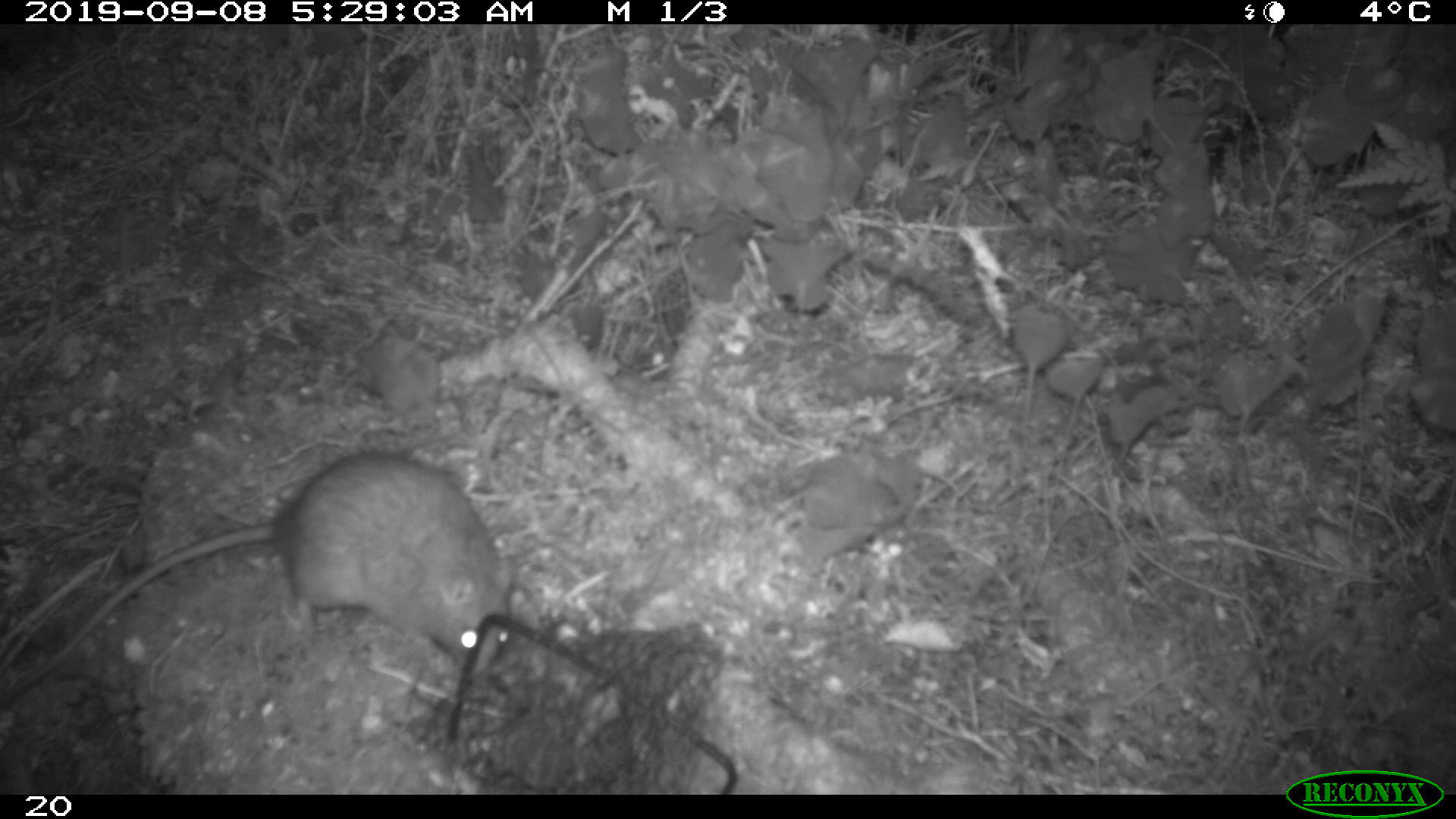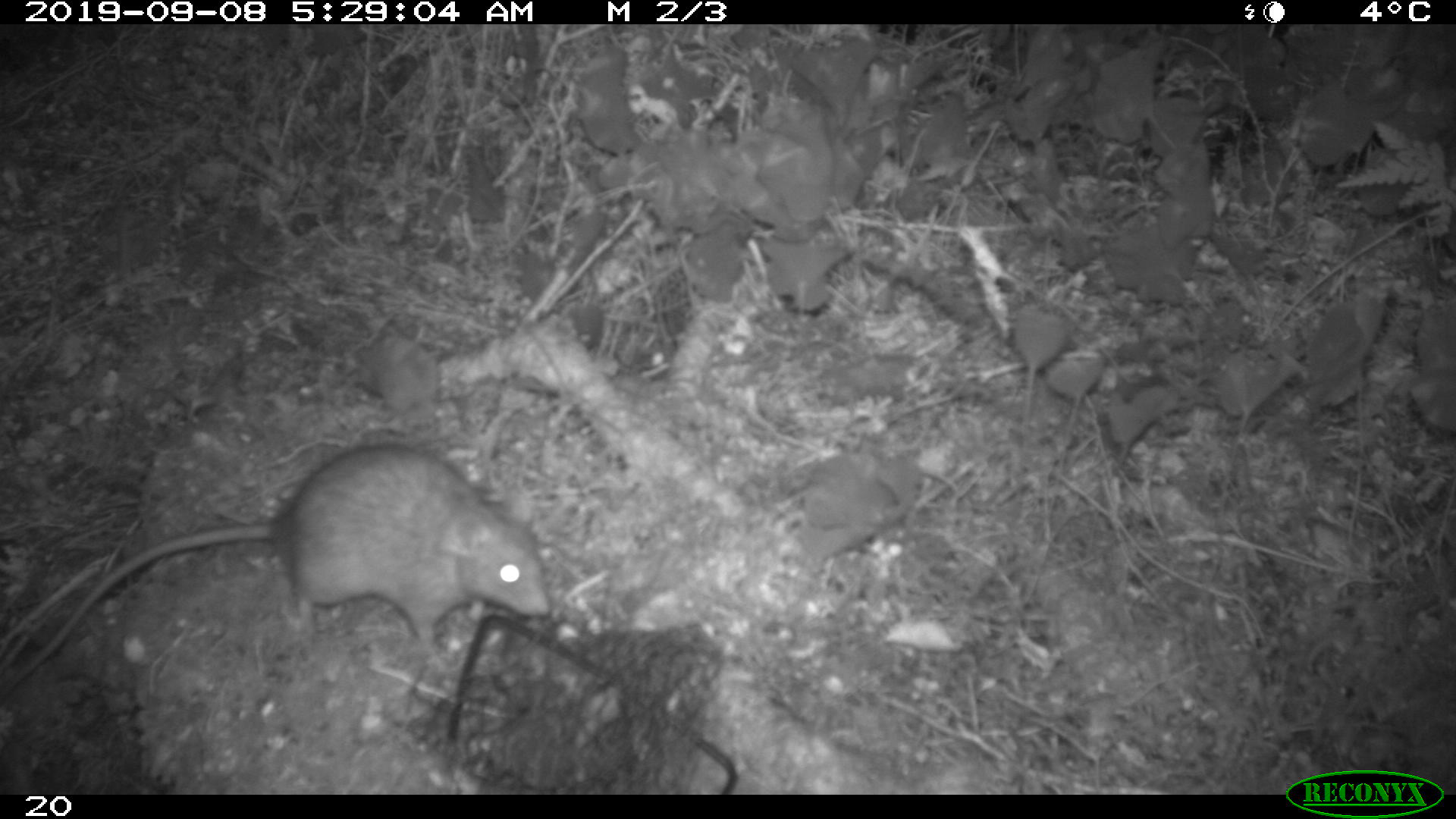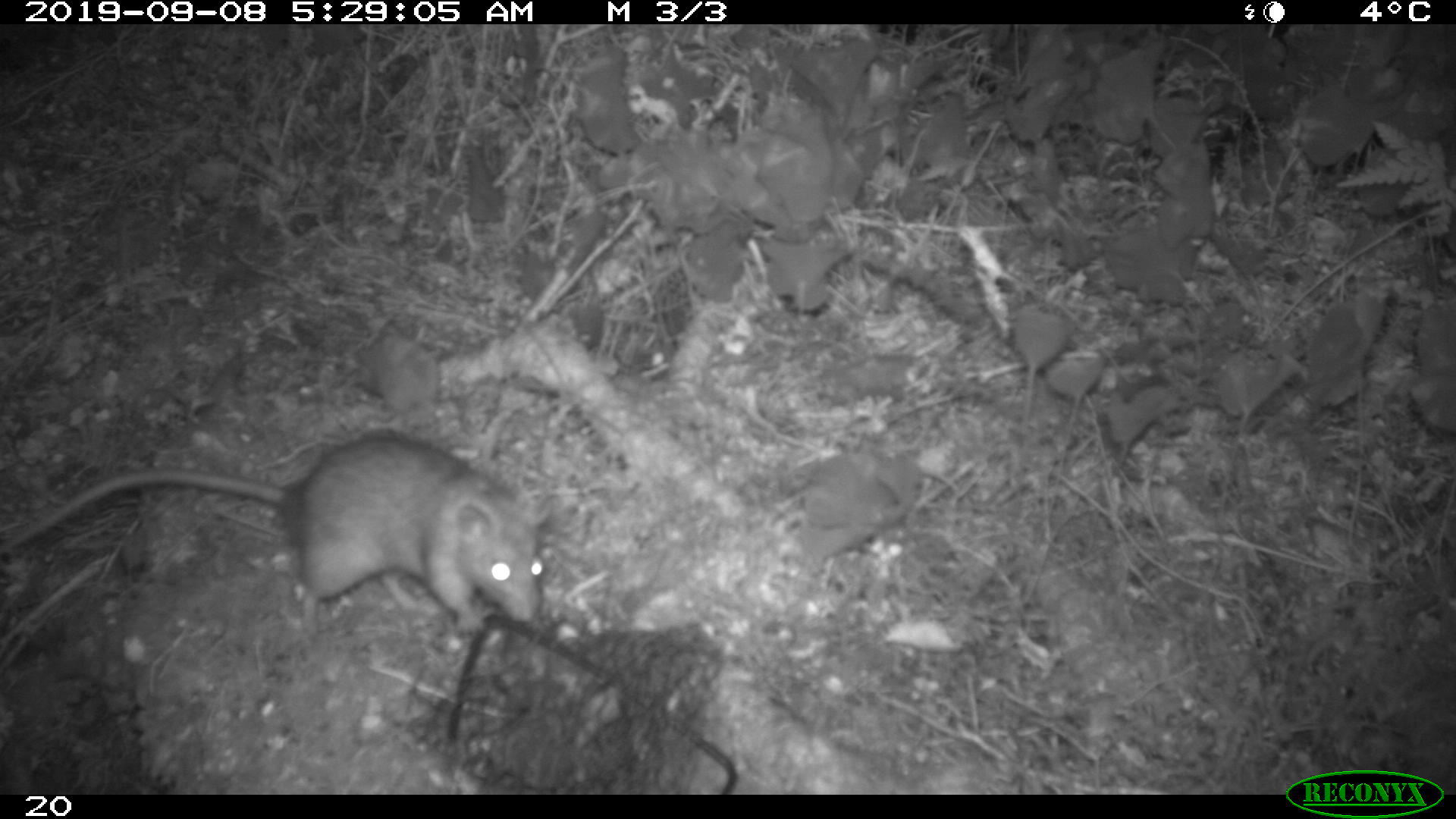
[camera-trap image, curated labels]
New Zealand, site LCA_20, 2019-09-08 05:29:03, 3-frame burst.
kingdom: Animalia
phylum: Chordata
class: Mammalia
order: Rodentia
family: Muridae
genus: Rattus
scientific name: Rattus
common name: rat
Rat (Rattus).